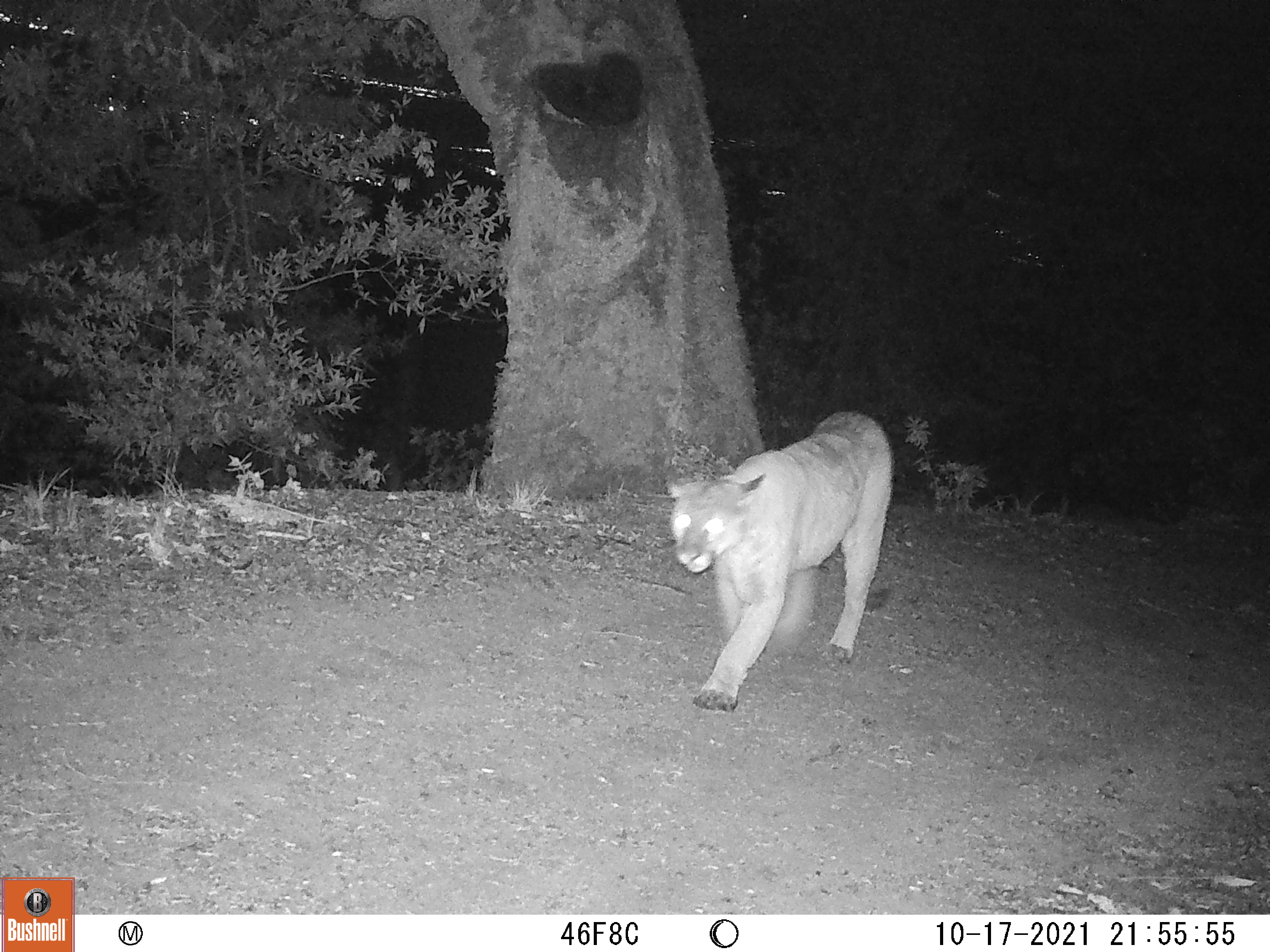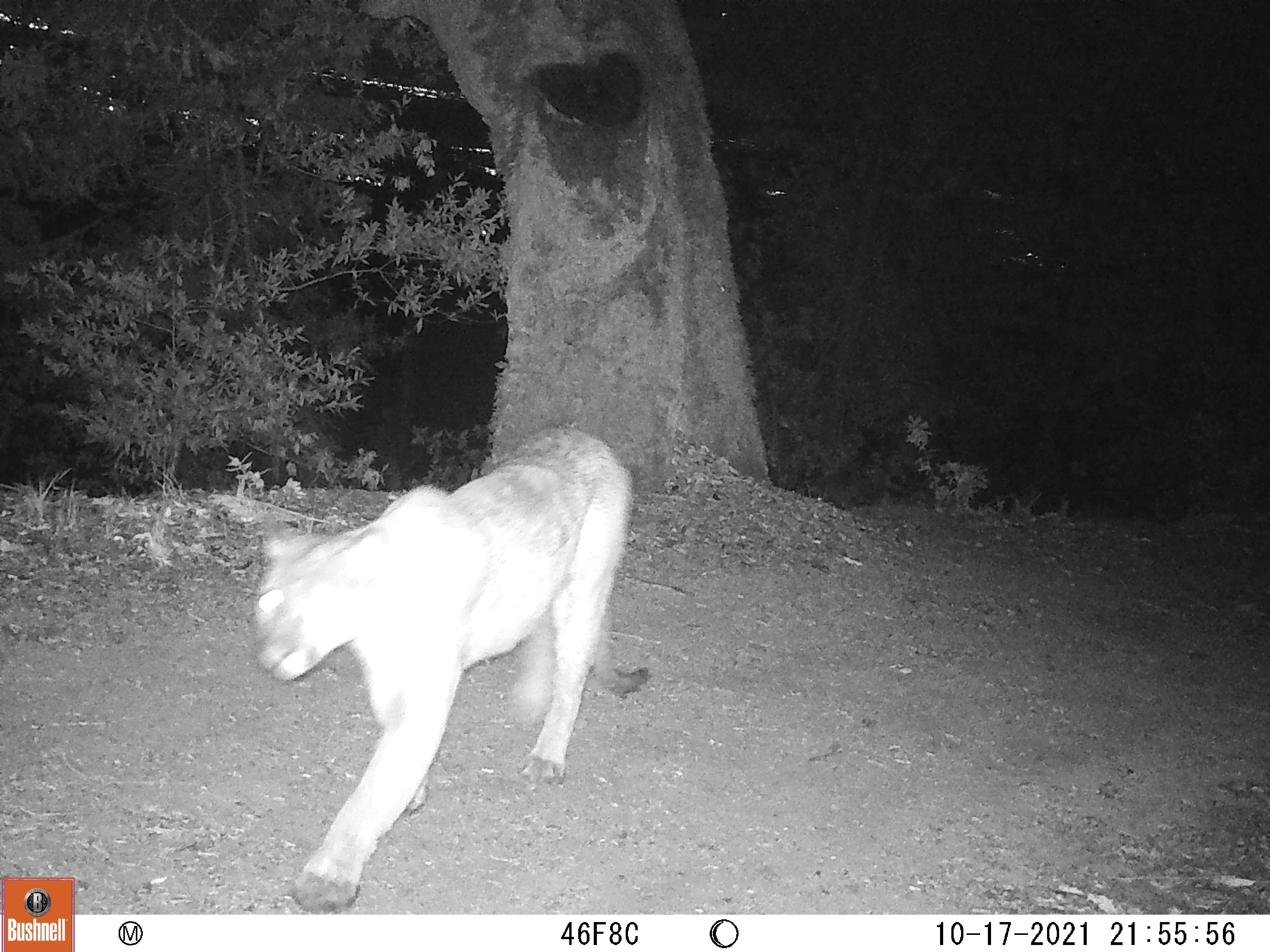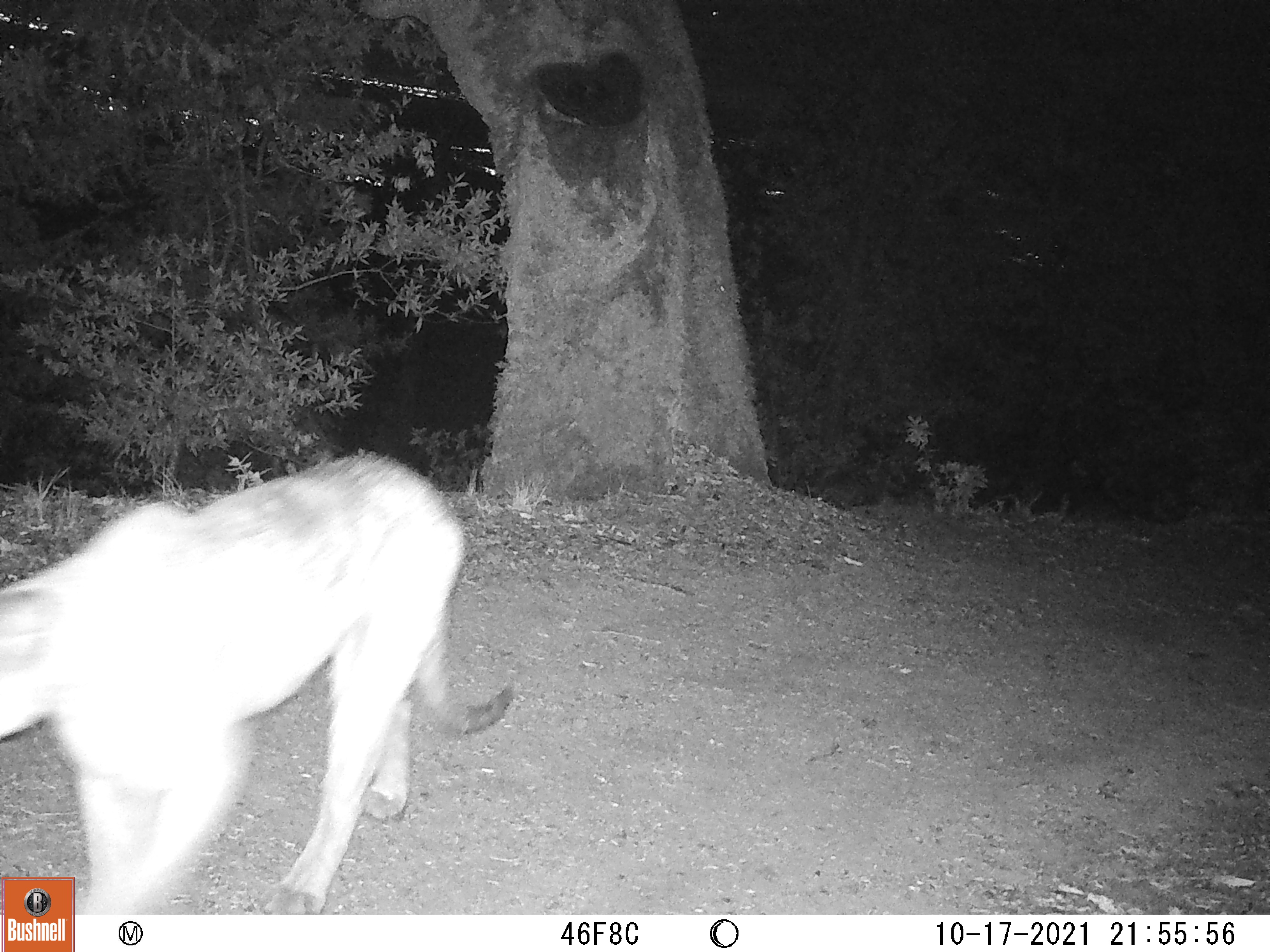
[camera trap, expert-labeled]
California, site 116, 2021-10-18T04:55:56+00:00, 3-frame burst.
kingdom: Animalia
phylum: Chordata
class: Mammalia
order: Carnivora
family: Felidae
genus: Puma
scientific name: Puma concolor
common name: puma